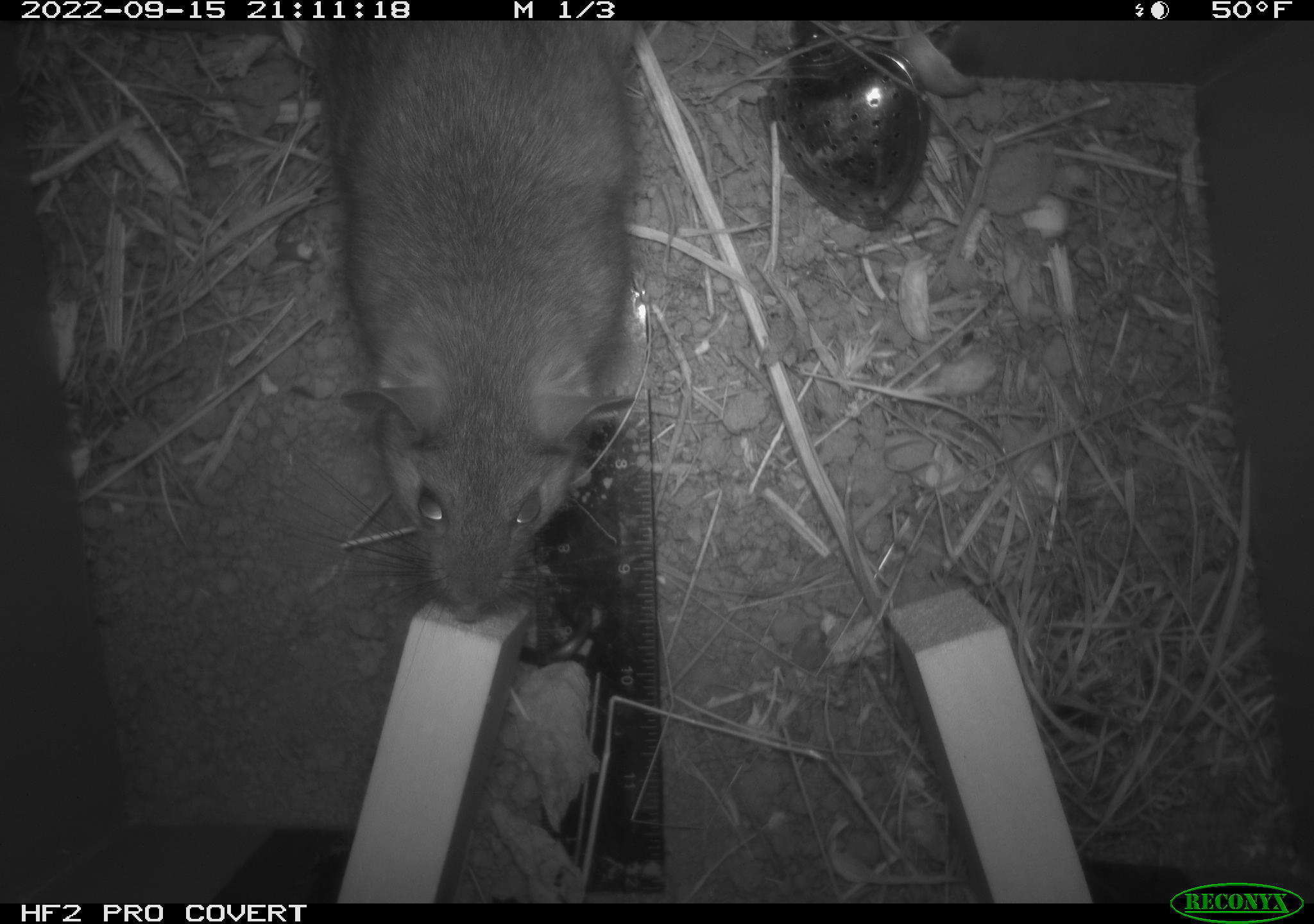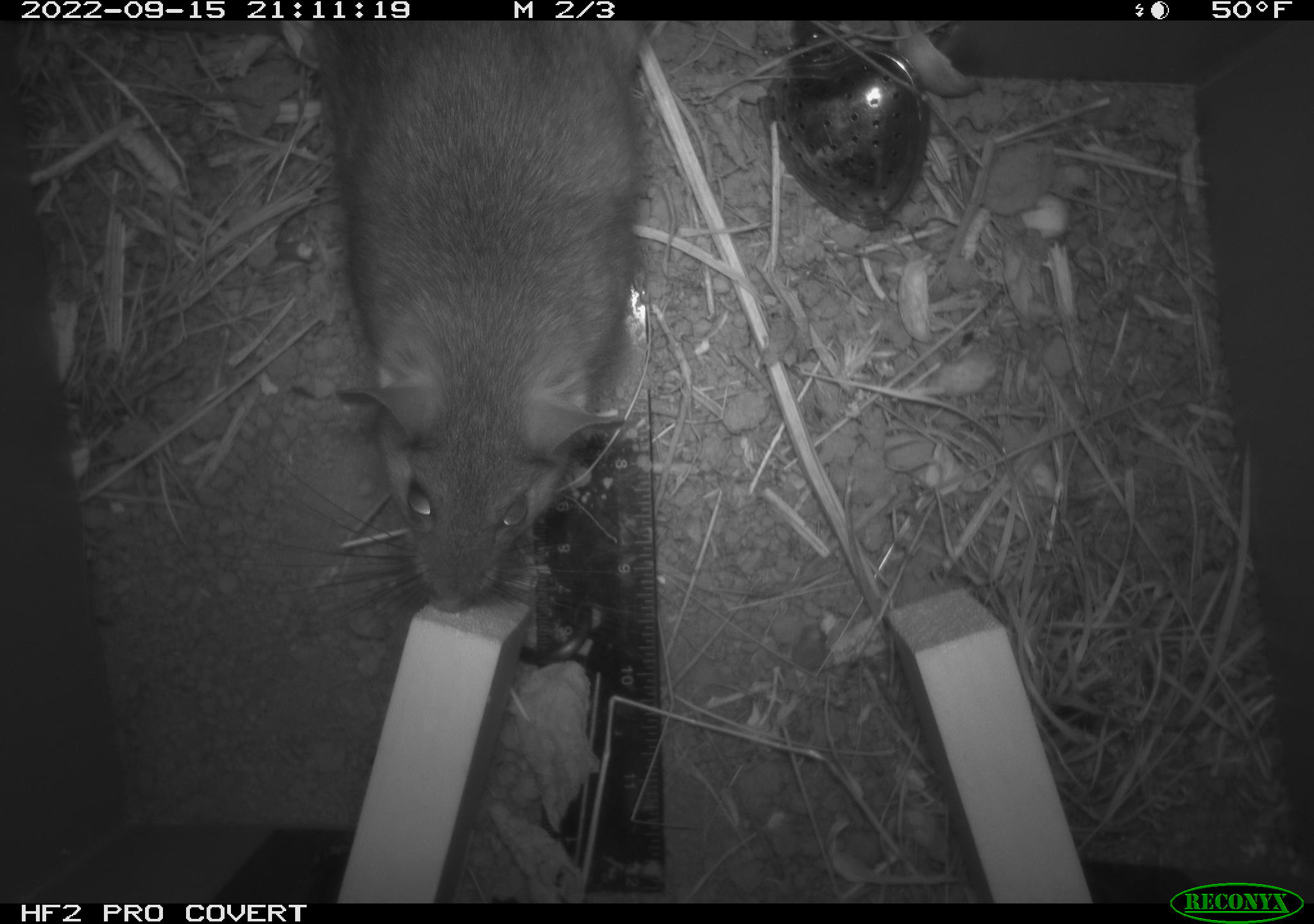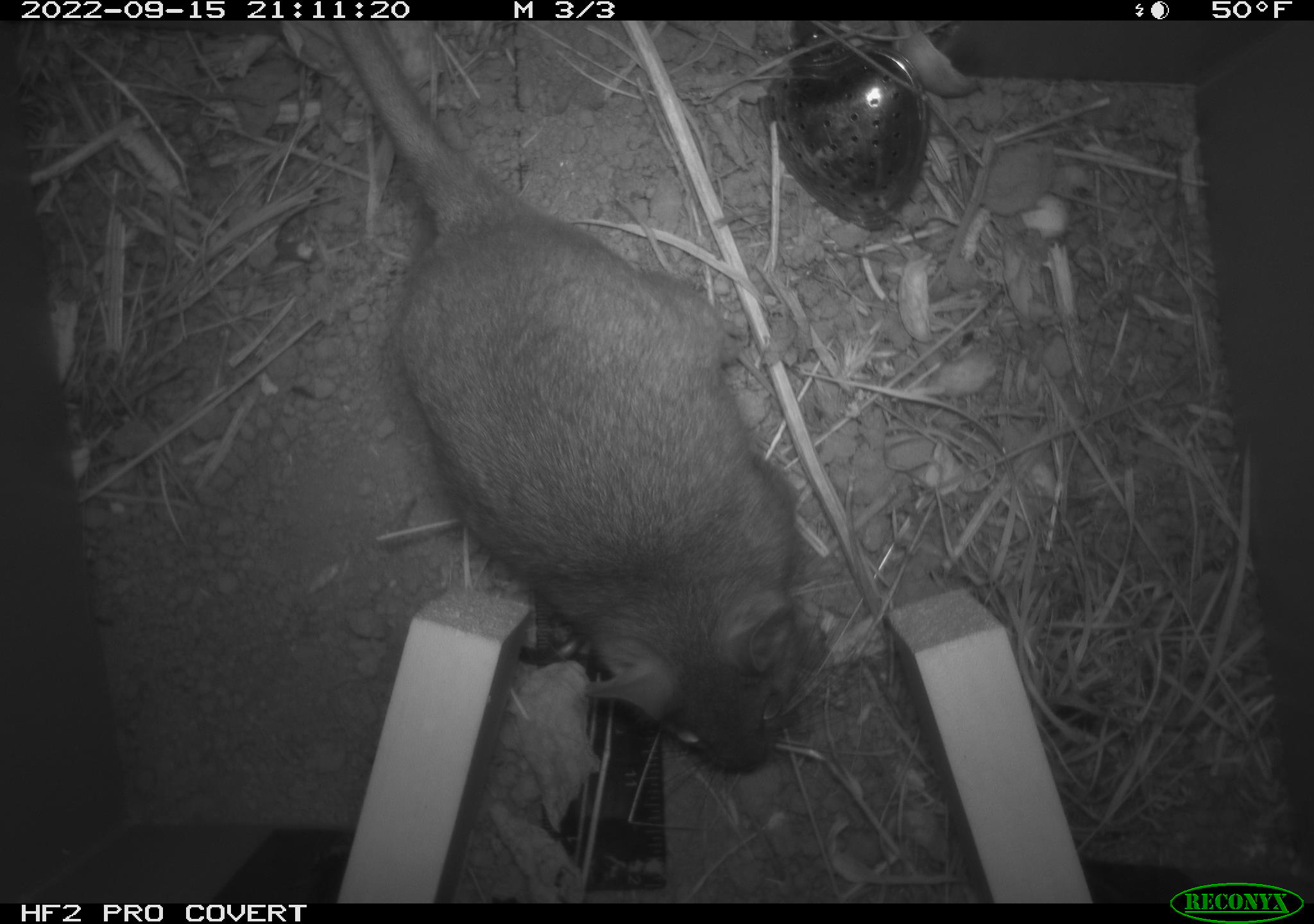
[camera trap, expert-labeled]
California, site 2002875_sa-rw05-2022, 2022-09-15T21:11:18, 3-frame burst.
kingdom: Animalia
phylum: Chordata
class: Mammalia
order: Rodentia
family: Cricetidae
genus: Neotoma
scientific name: Neotoma fuscipes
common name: dusky-footed woodrat